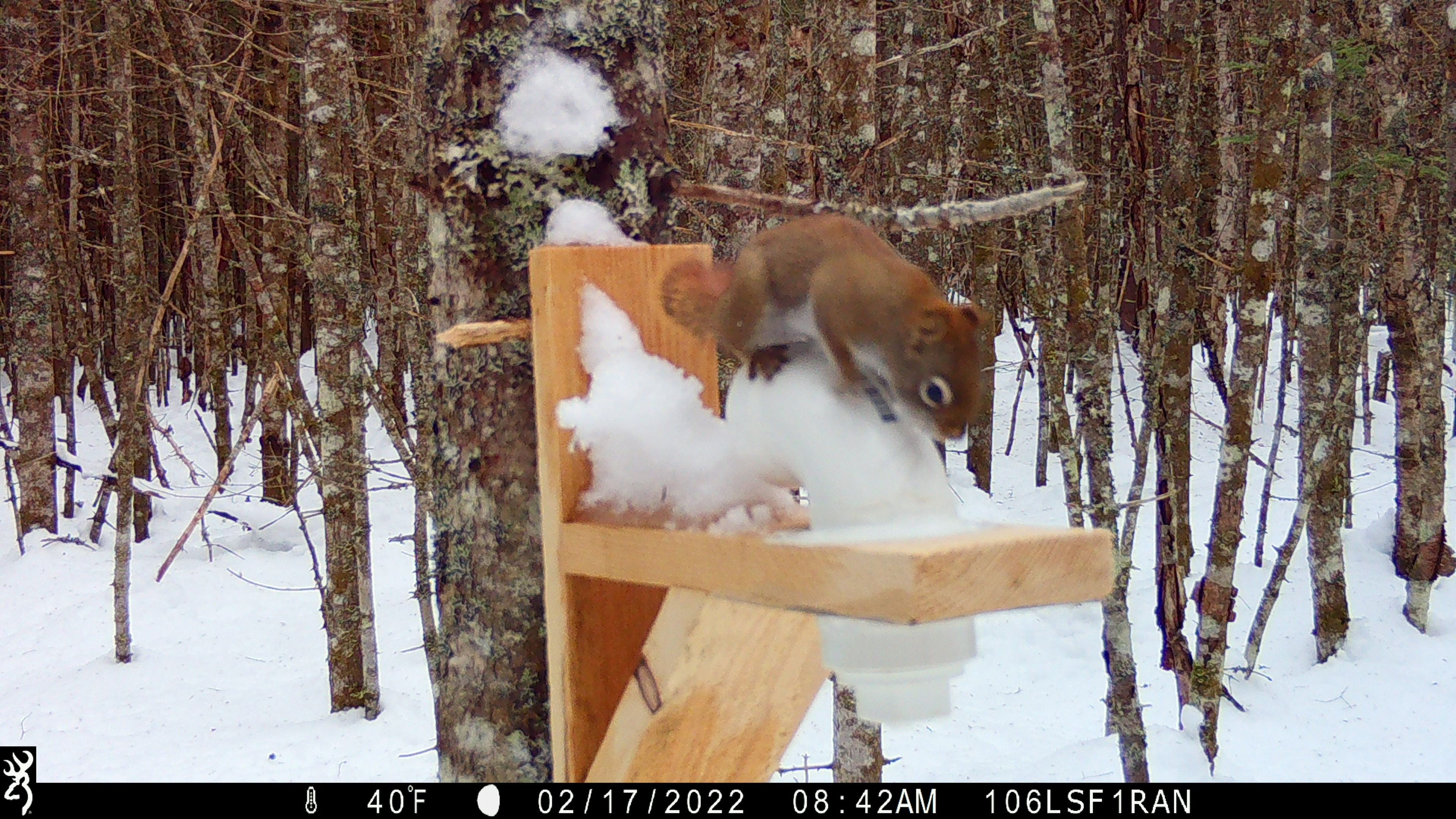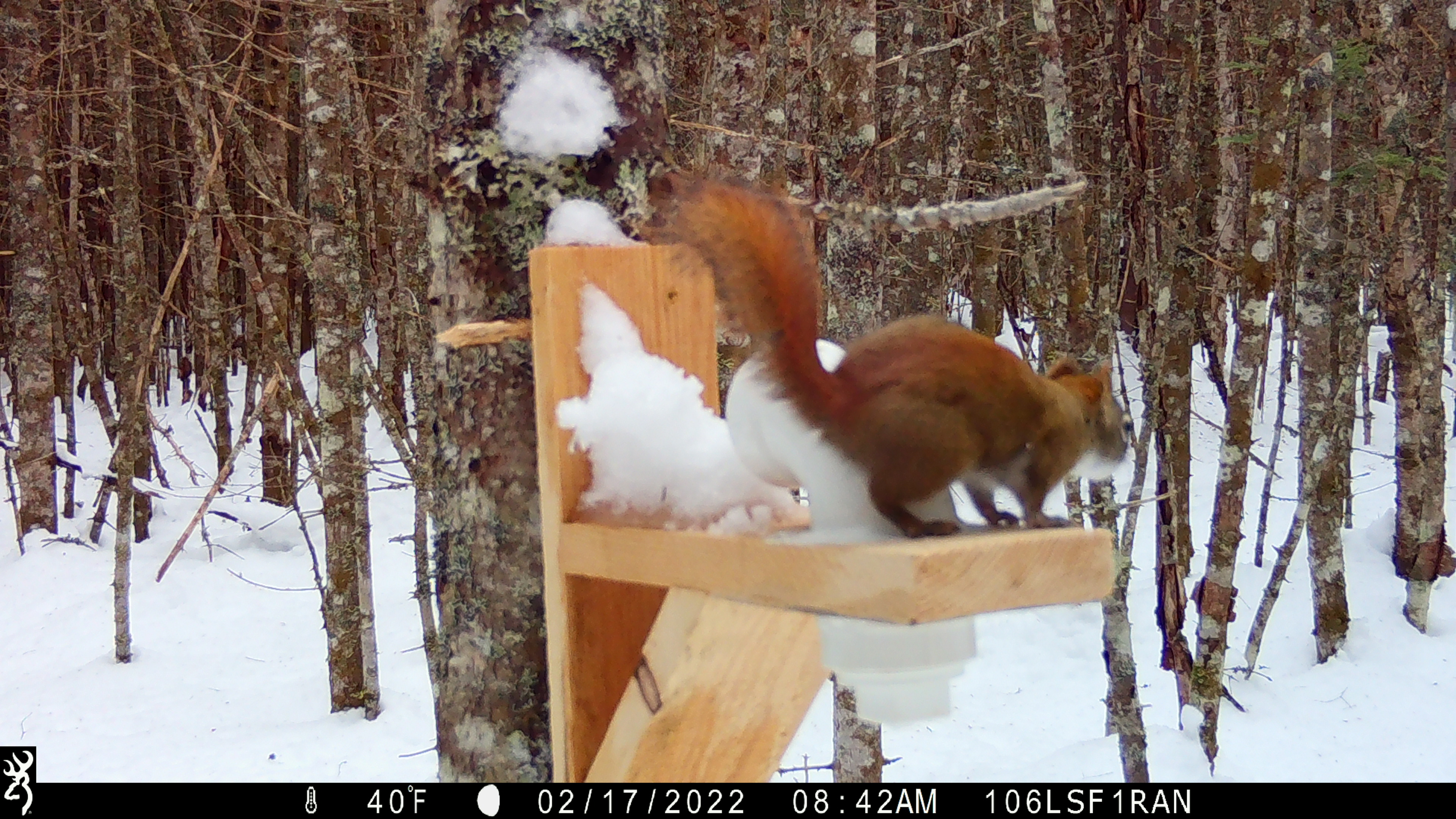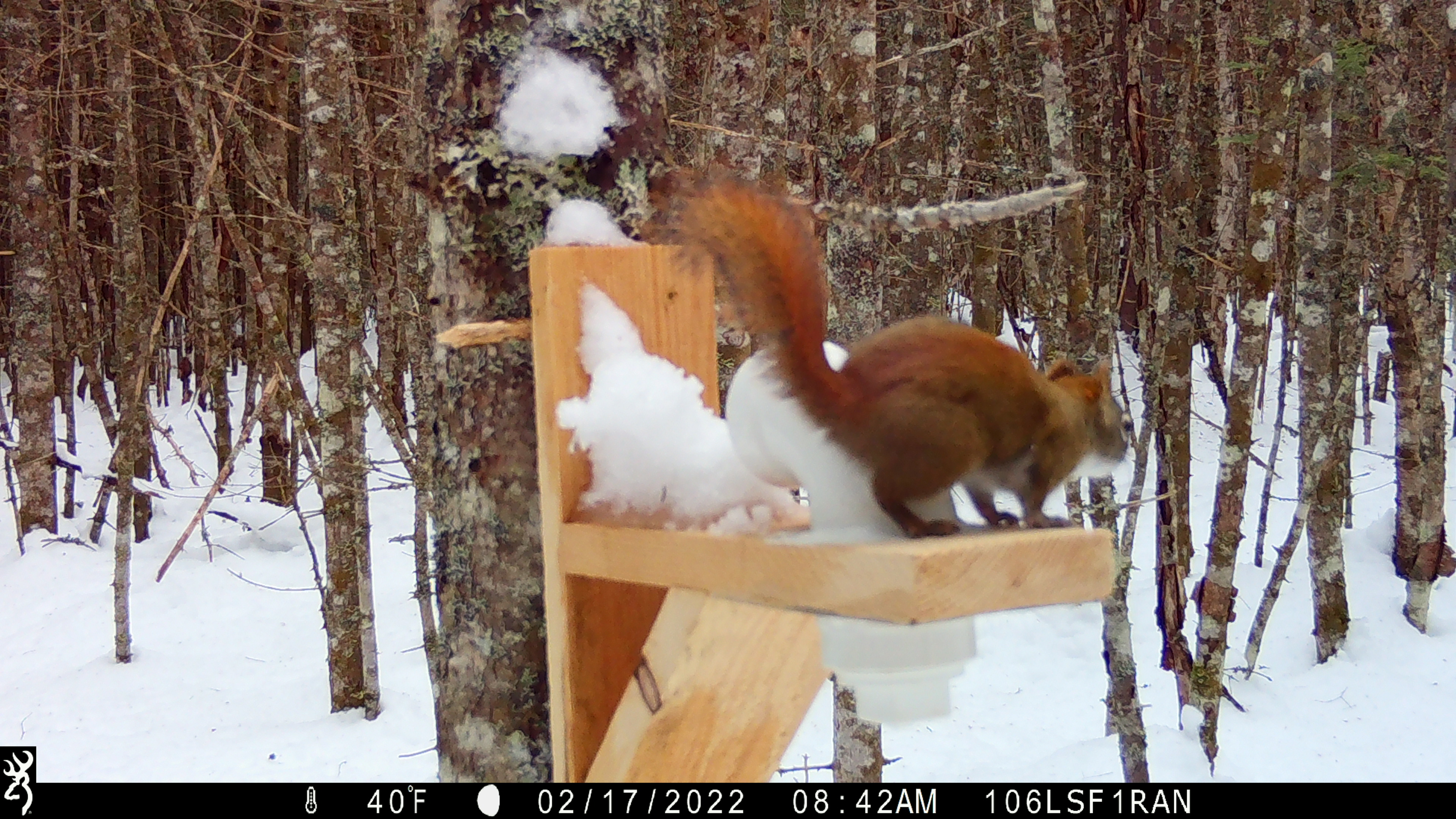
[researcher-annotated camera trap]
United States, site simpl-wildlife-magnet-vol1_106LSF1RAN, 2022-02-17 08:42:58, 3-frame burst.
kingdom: Animalia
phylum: Chordata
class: Mammalia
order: Rodentia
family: Sciuridae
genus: Tamiasciurus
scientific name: Tamiasciurus hudsonicus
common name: red squirrel